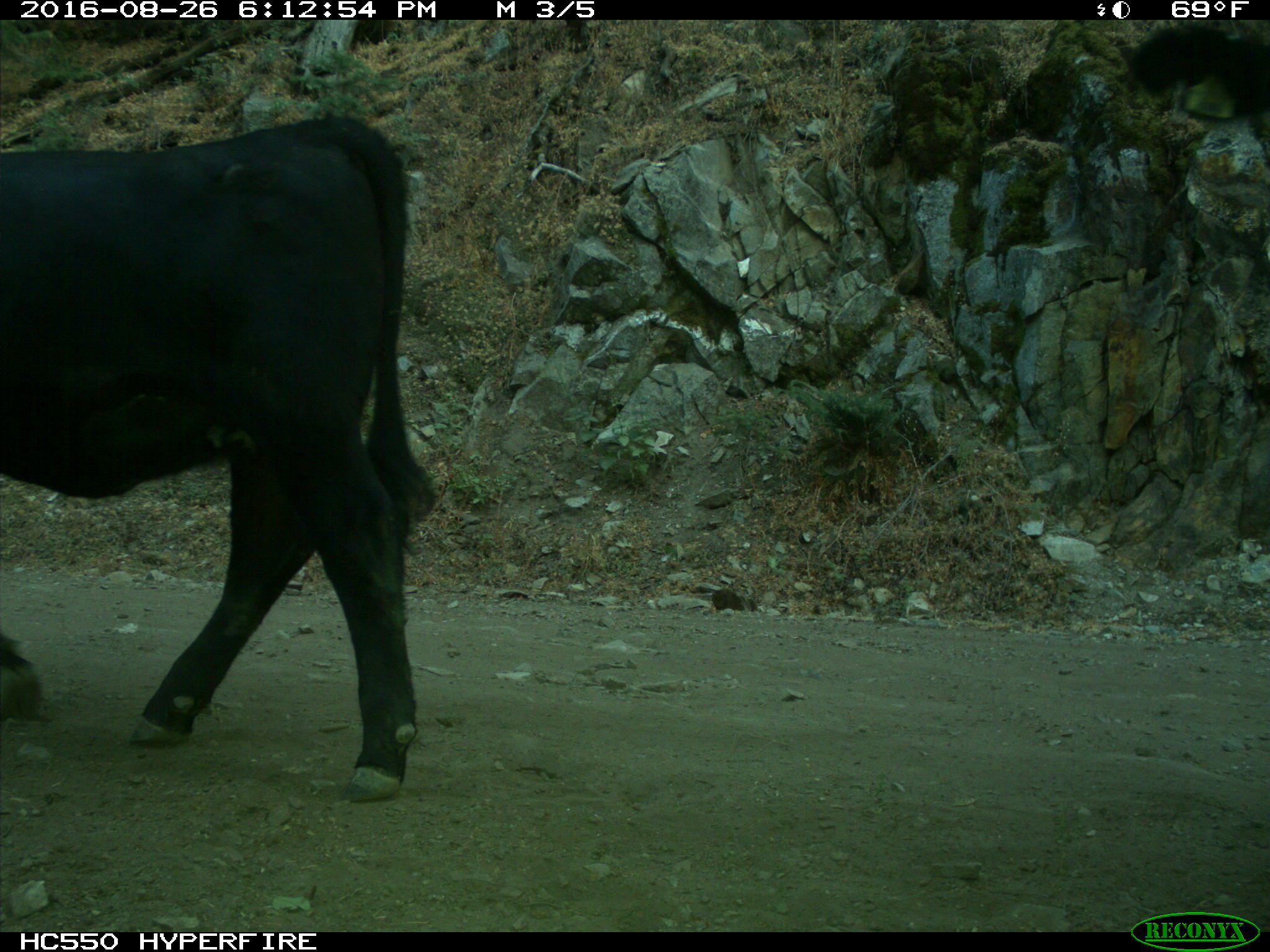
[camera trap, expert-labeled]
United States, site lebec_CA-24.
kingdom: Animalia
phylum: Chordata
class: Mammalia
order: Artiodactyla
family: Bovidae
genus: Bos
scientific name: Bos taurus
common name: domestic cow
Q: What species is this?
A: Bos taurus (domestic cow).